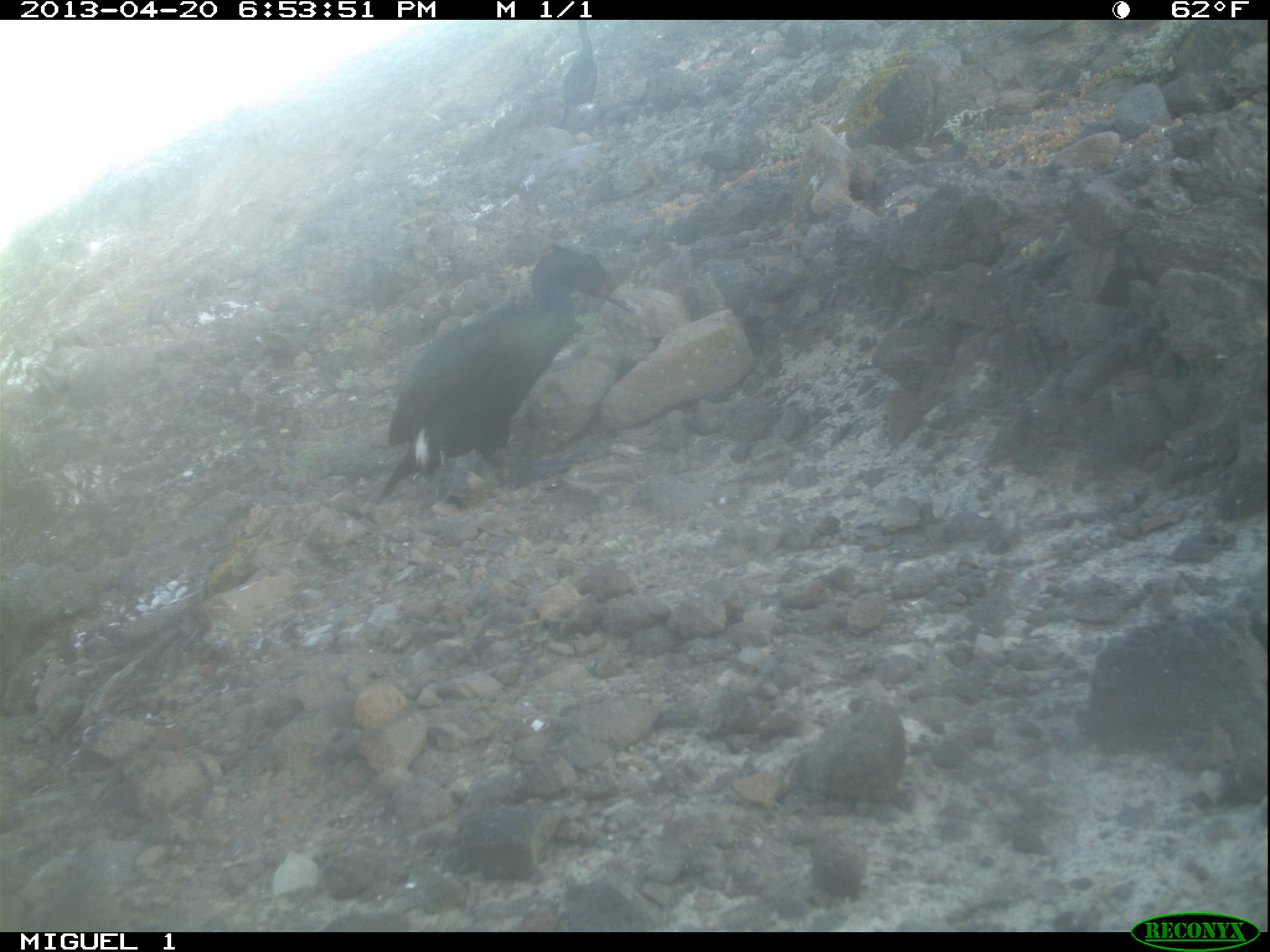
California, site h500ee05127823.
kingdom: Animalia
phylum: Chordata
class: Aves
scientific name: Aves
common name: bird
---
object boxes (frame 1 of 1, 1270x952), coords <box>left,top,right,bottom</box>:
bird: <box>376,247,637,499</box>; <box>558,20,596,129</box>